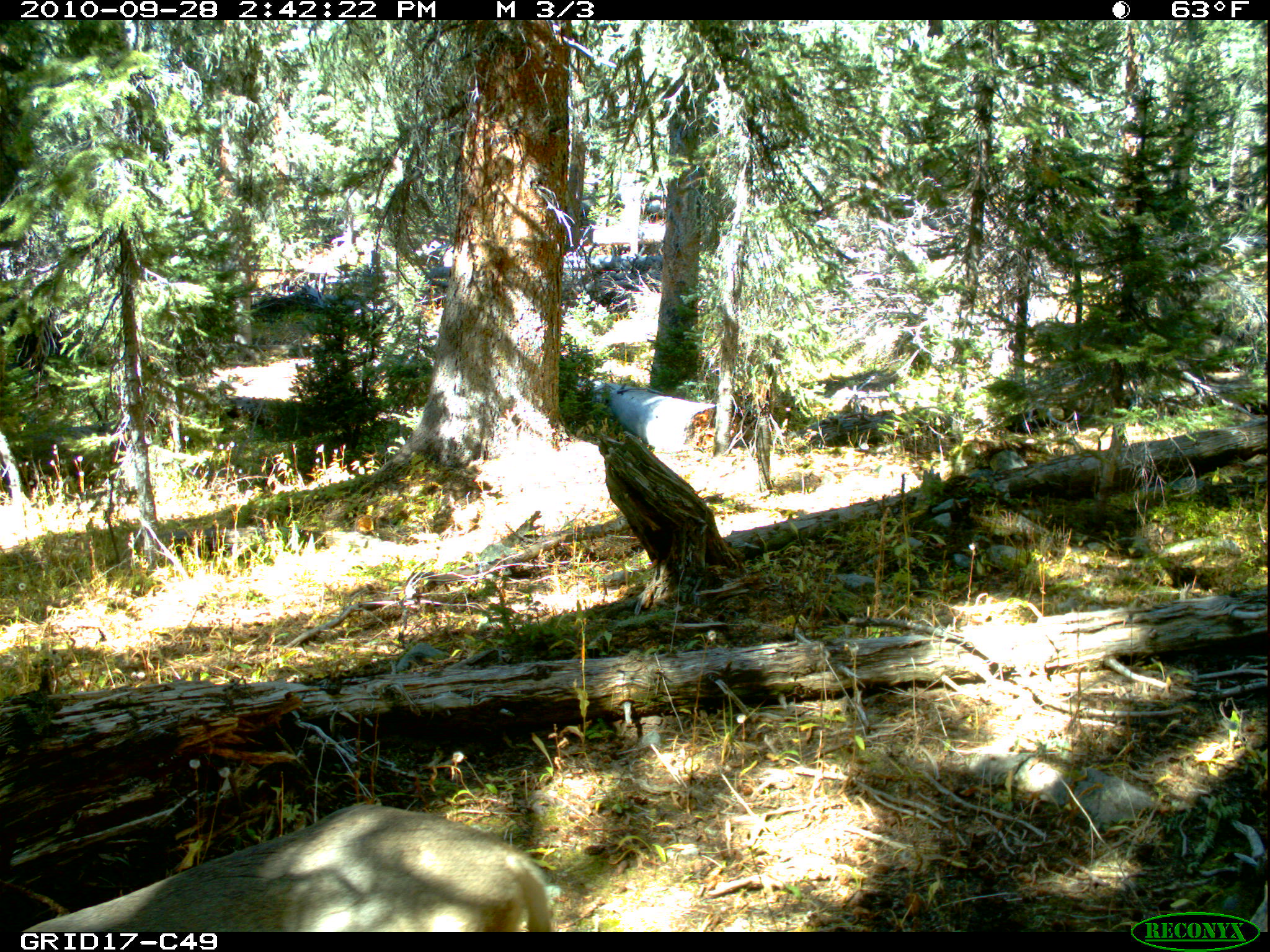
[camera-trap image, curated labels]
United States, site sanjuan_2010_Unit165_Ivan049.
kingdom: Animalia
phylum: Chordata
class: Mammalia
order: Artiodactyla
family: Cervidae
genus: Odocoileus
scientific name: Odocoileus hemionus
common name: mule deer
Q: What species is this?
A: Odocoileus hemionus (mule deer).